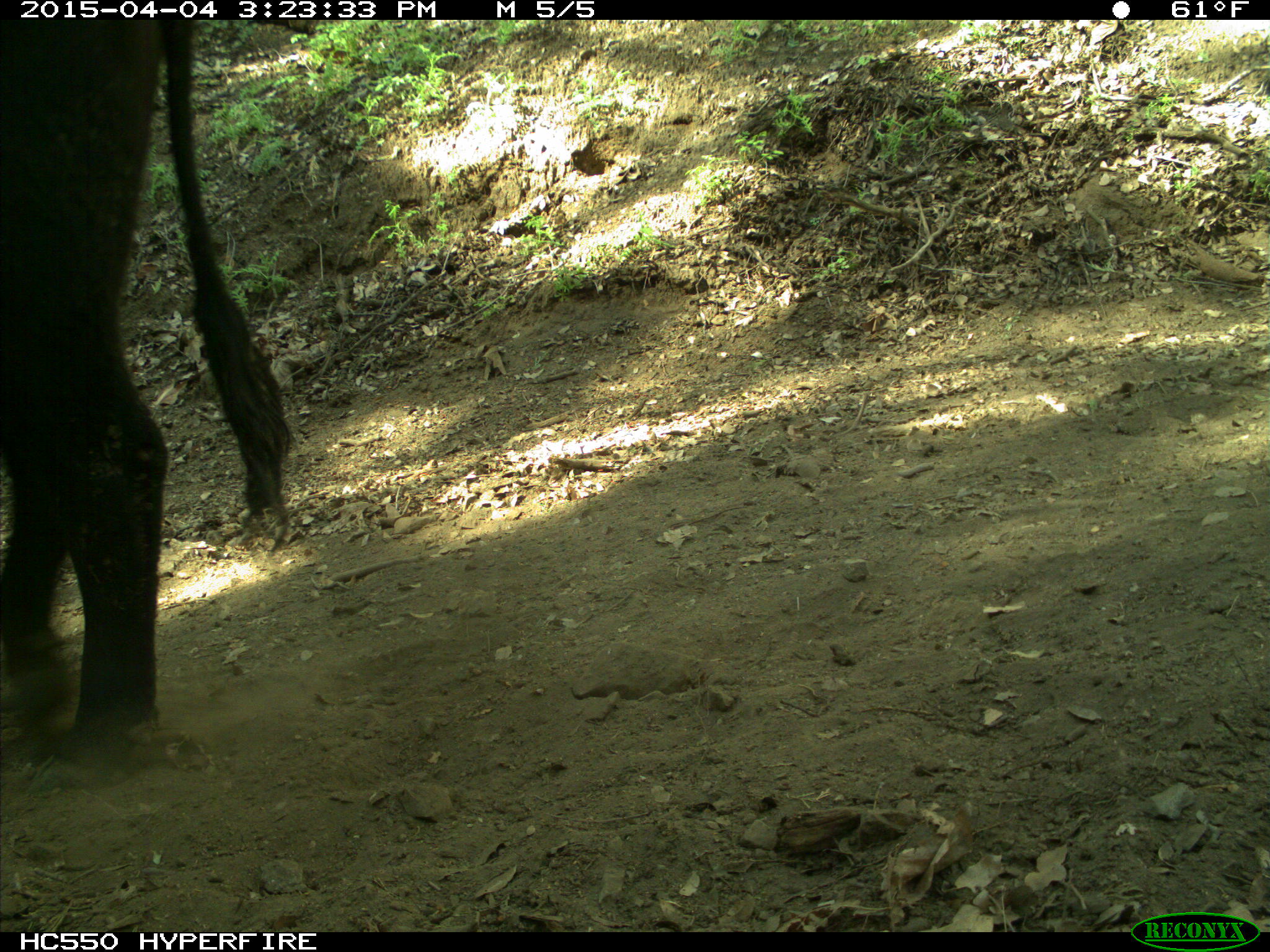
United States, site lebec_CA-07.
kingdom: Animalia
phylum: Chordata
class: Mammalia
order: Artiodactyla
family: Bovidae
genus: Bos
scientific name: Bos taurus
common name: domestic cow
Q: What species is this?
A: Bos taurus (domestic cow).